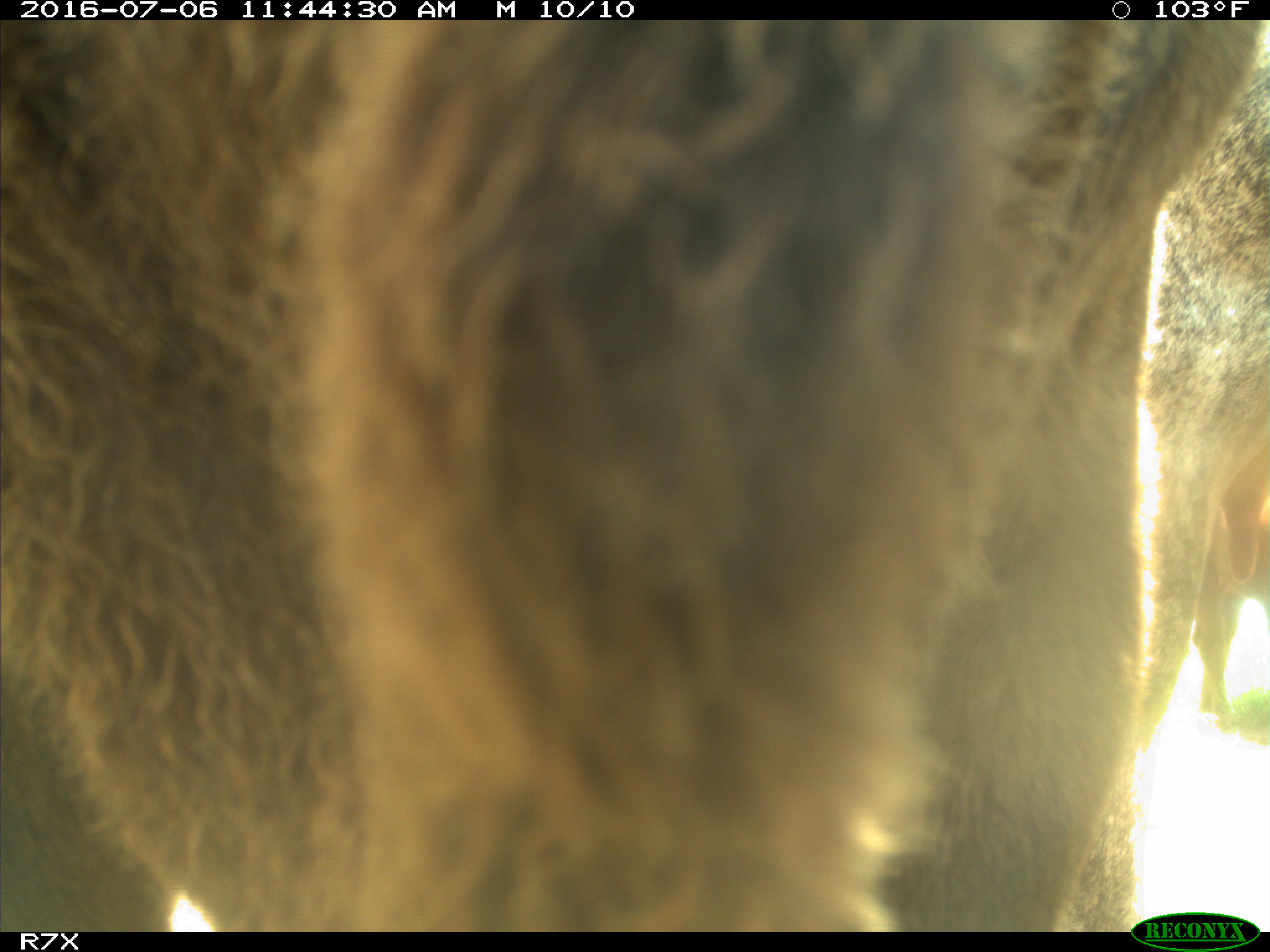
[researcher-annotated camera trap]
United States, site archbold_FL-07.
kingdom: Animalia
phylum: Chordata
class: Mammalia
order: Artiodactyla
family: Bovidae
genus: Bos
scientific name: Bos taurus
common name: domestic cow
Bos taurus (domestic cow).